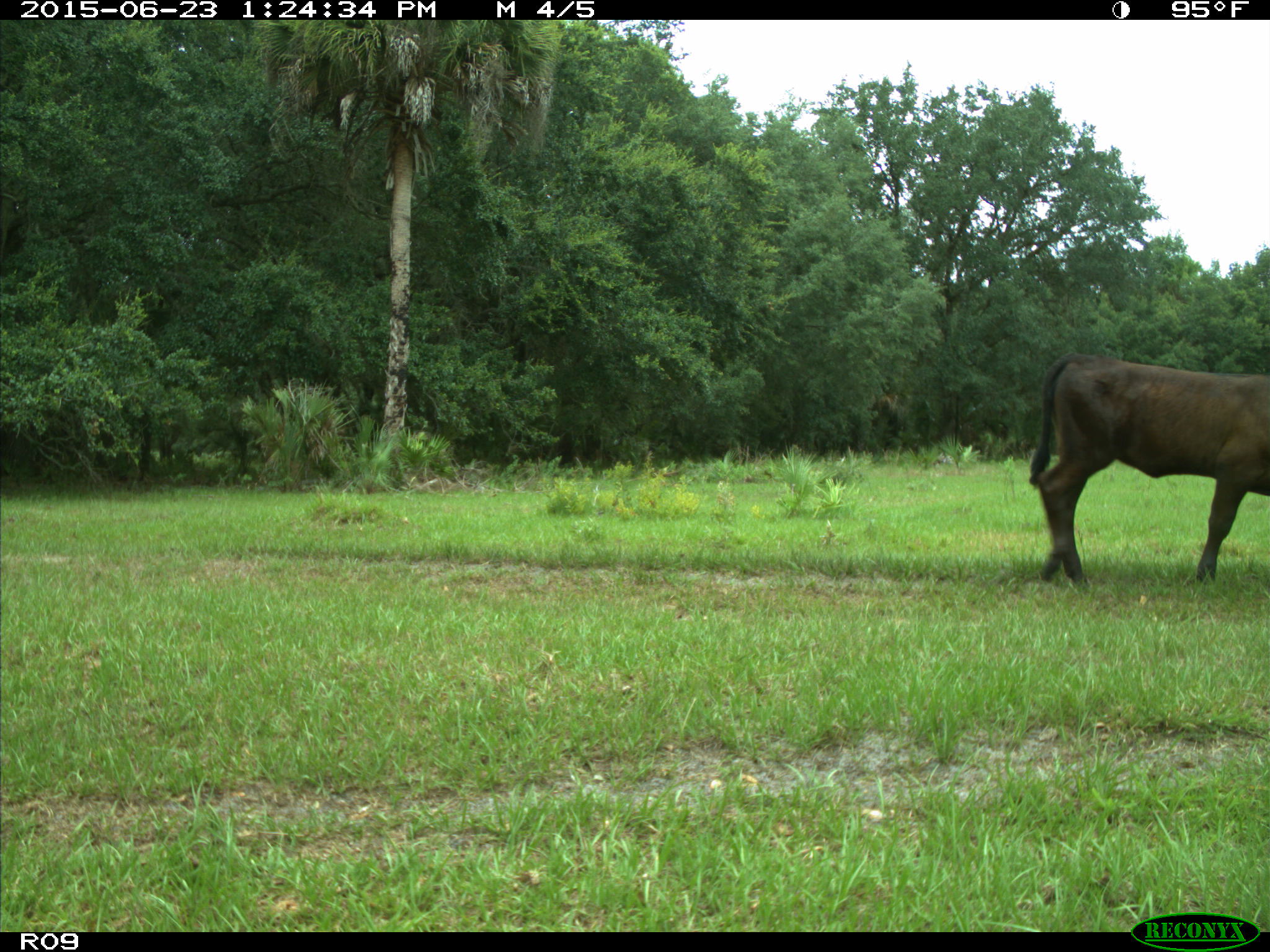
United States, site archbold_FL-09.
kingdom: Animalia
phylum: Chordata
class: Mammalia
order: Artiodactyla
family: Bovidae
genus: Bos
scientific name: Bos taurus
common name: domestic cow